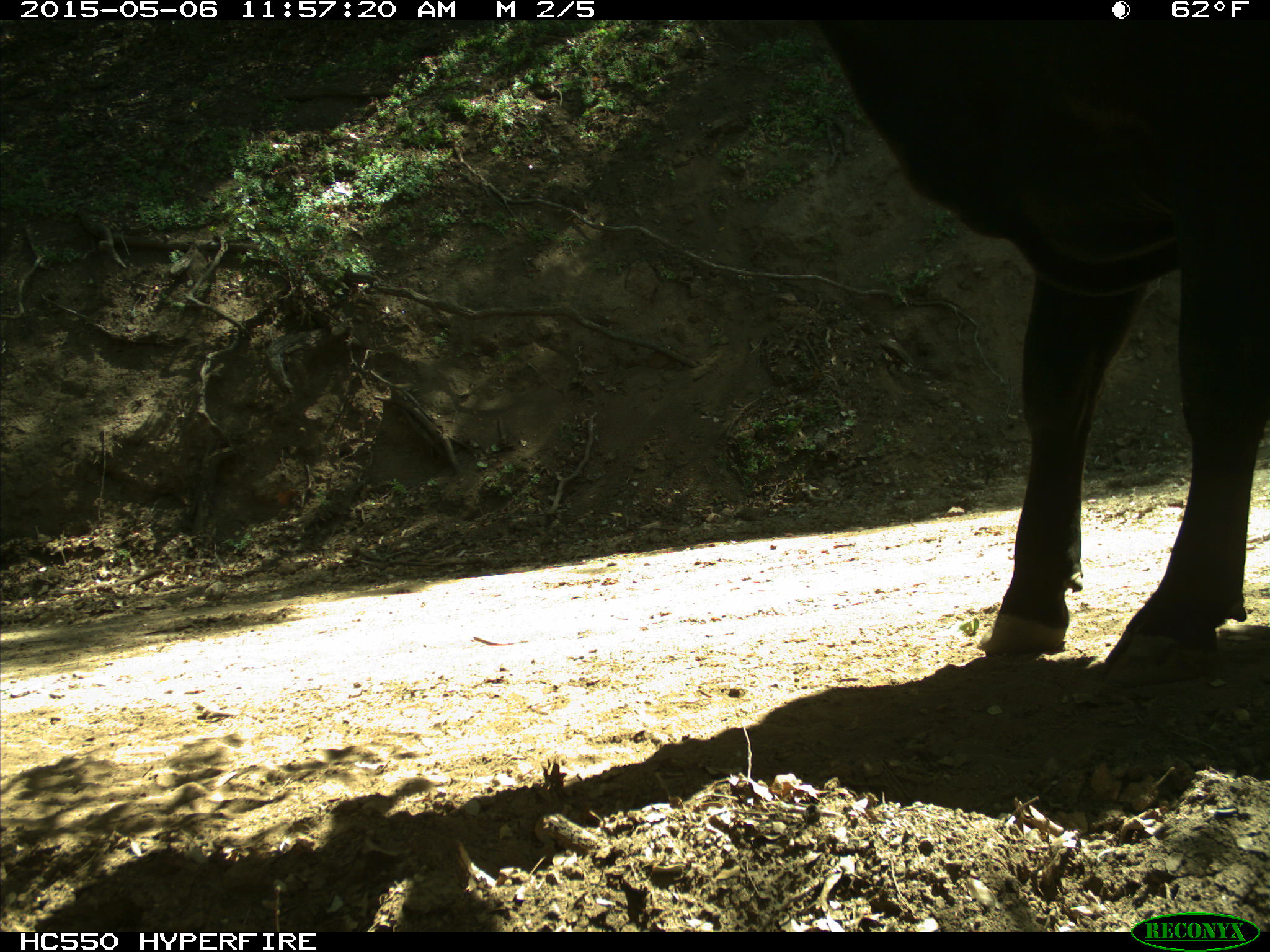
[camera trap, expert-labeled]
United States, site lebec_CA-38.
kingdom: Animalia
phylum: Chordata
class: Mammalia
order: Artiodactyla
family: Bovidae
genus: Bos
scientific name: Bos taurus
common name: domestic cow